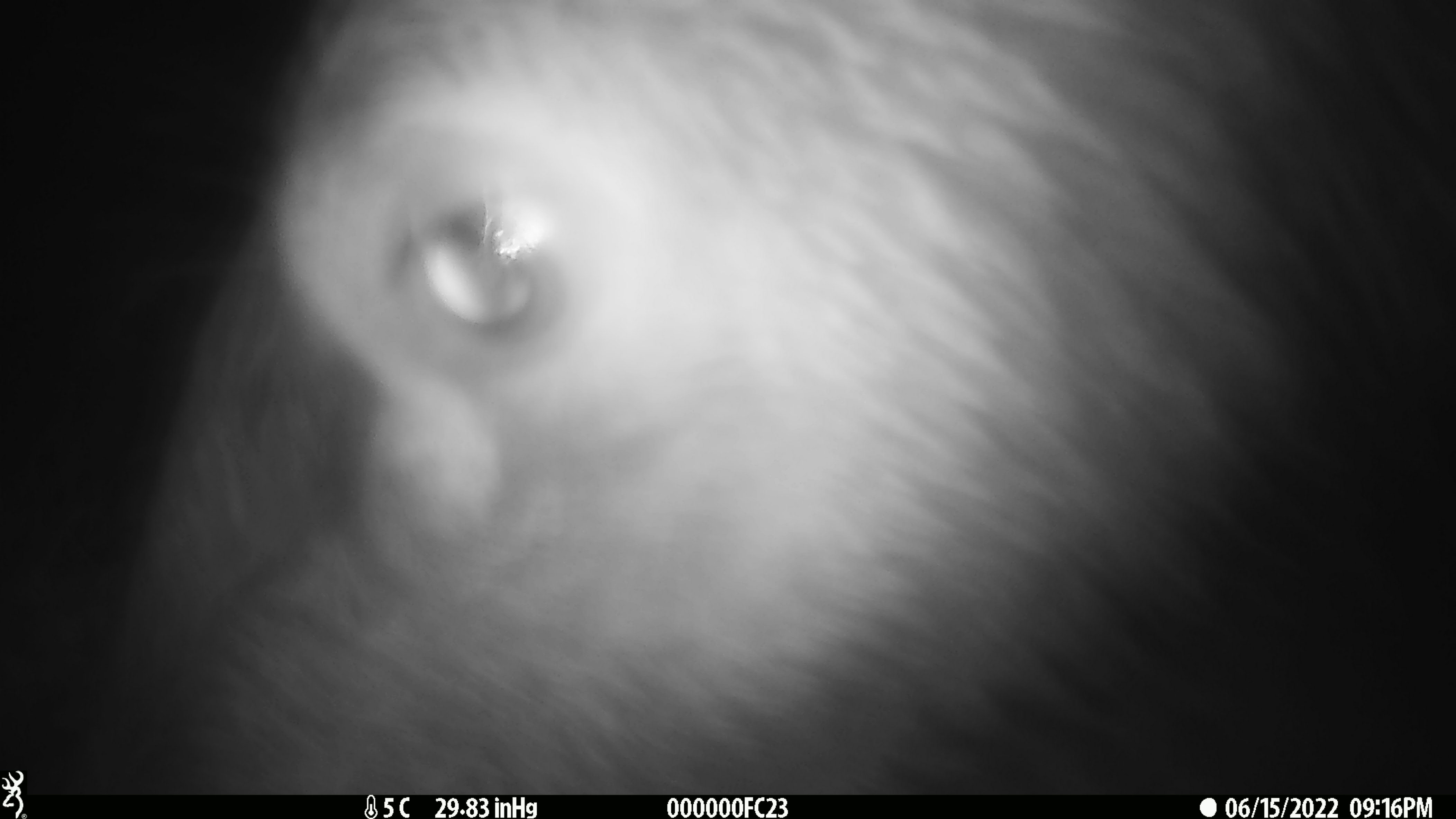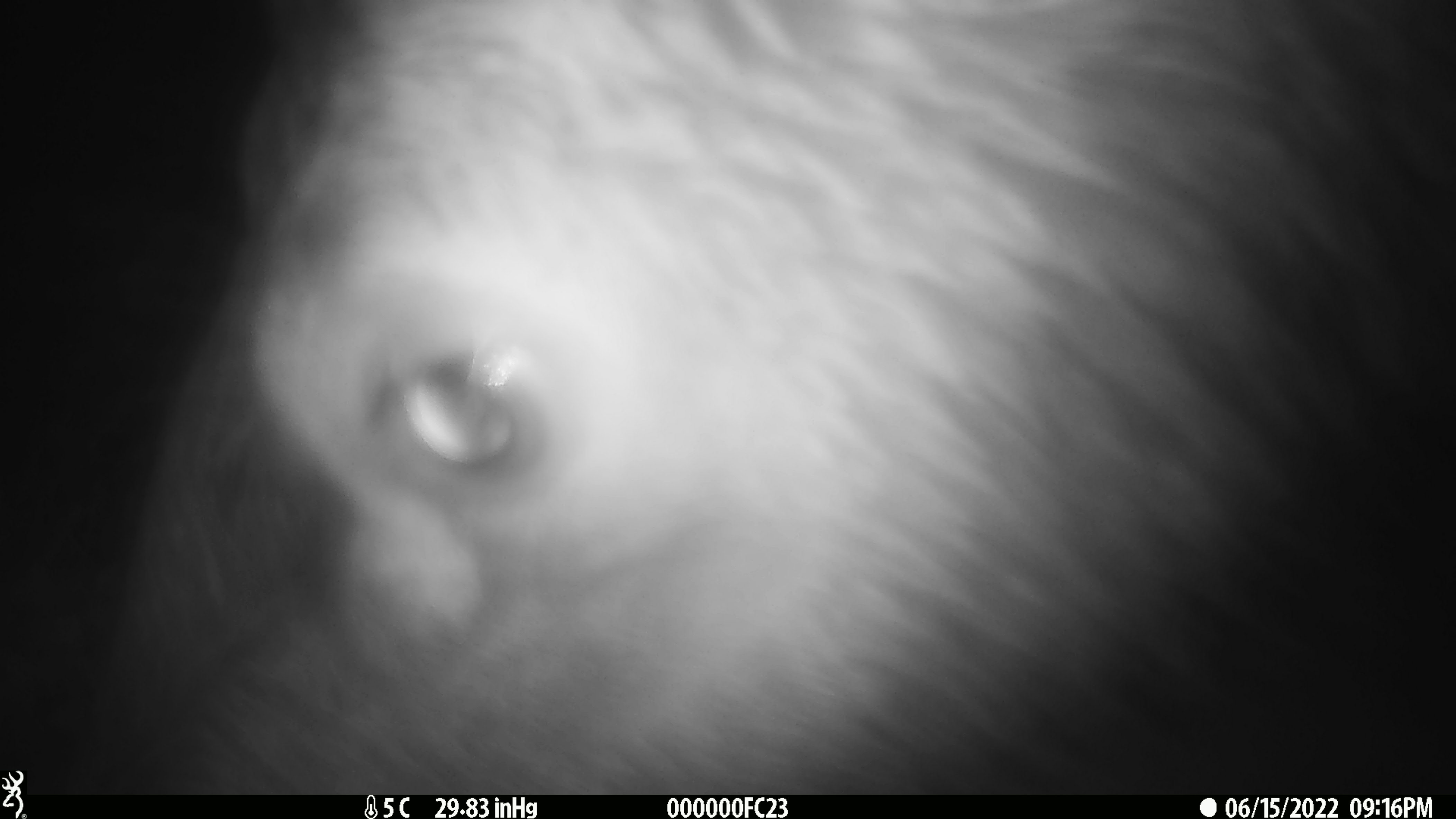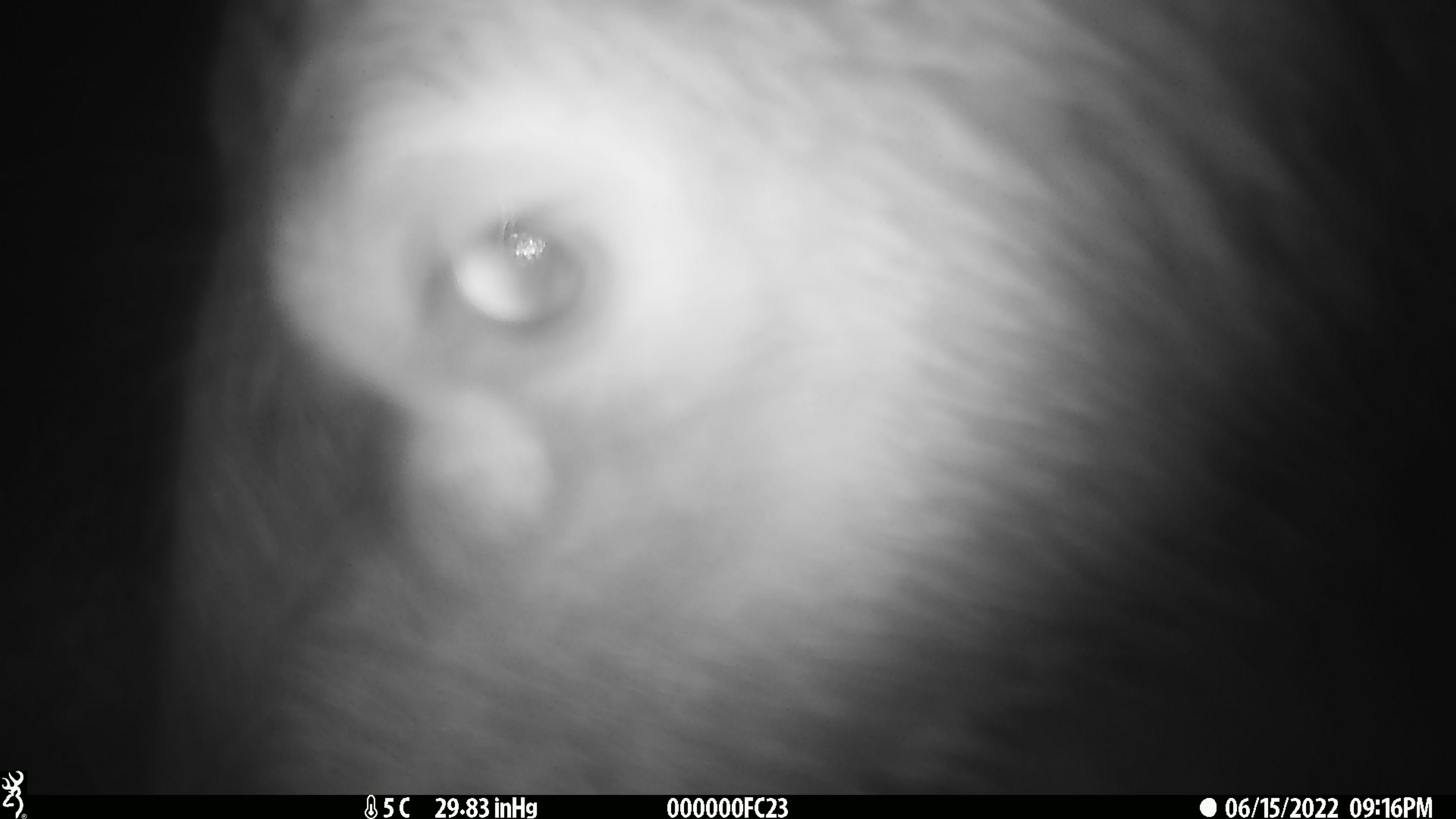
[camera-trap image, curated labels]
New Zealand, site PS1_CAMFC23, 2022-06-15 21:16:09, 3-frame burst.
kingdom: Animalia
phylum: Chordata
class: Mammalia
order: Artiodactyla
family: Cervidae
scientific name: Cervidae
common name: deer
Deer (Cervidae).